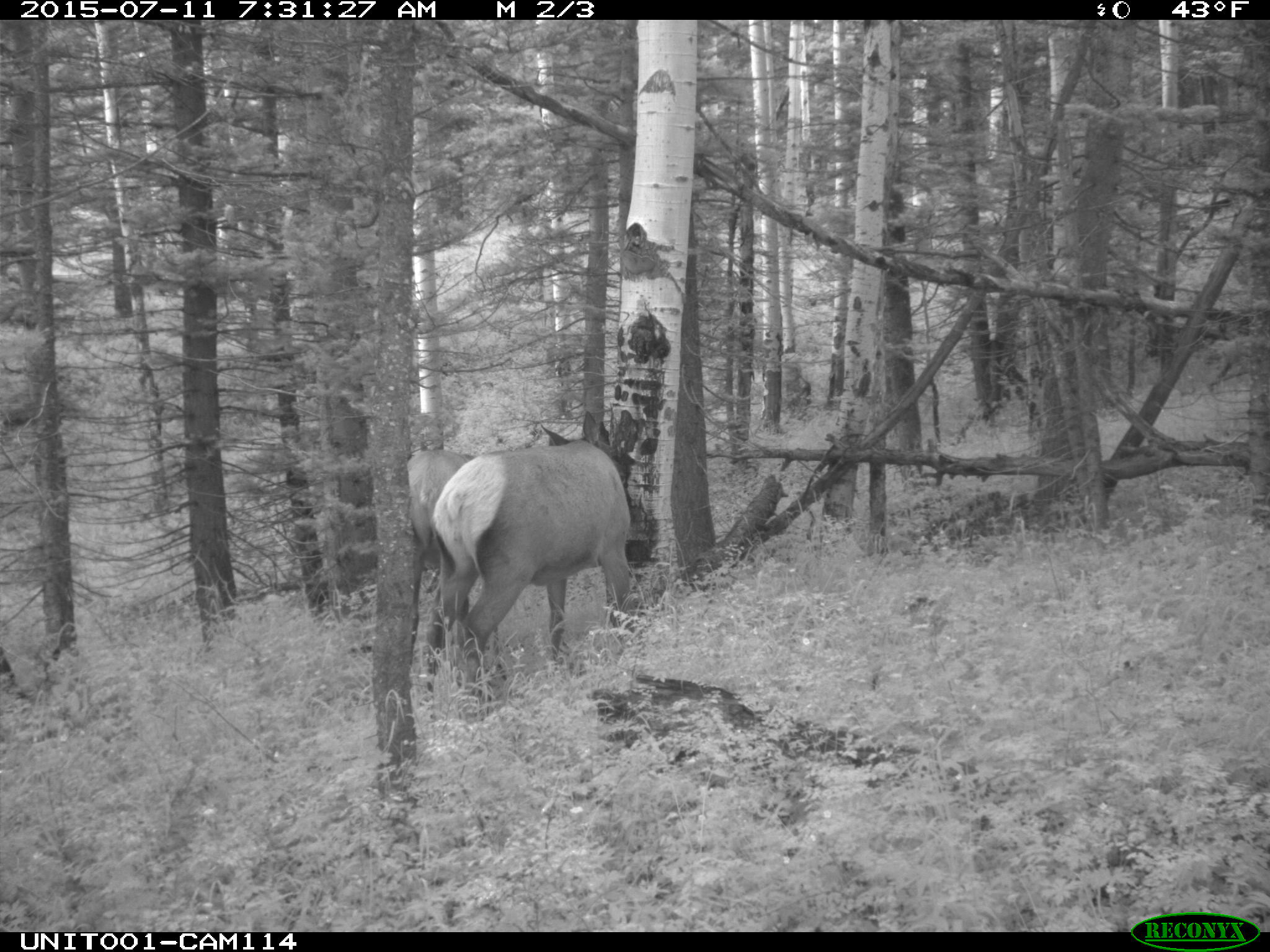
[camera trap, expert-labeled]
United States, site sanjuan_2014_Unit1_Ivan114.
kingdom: Animalia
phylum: Chordata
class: Mammalia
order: Artiodactyla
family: Cervidae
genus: Cervus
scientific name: Cervus elaphus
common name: red deer